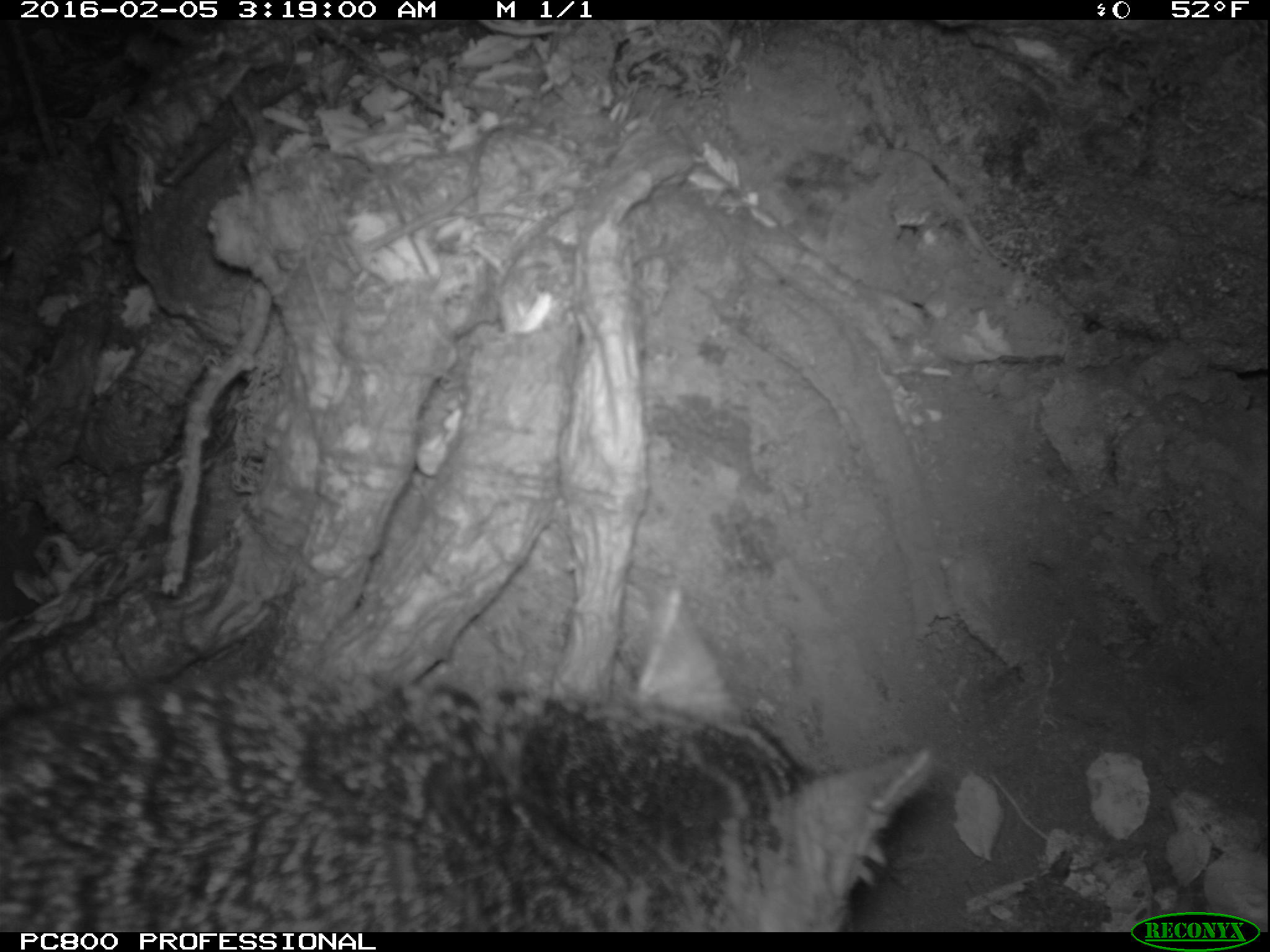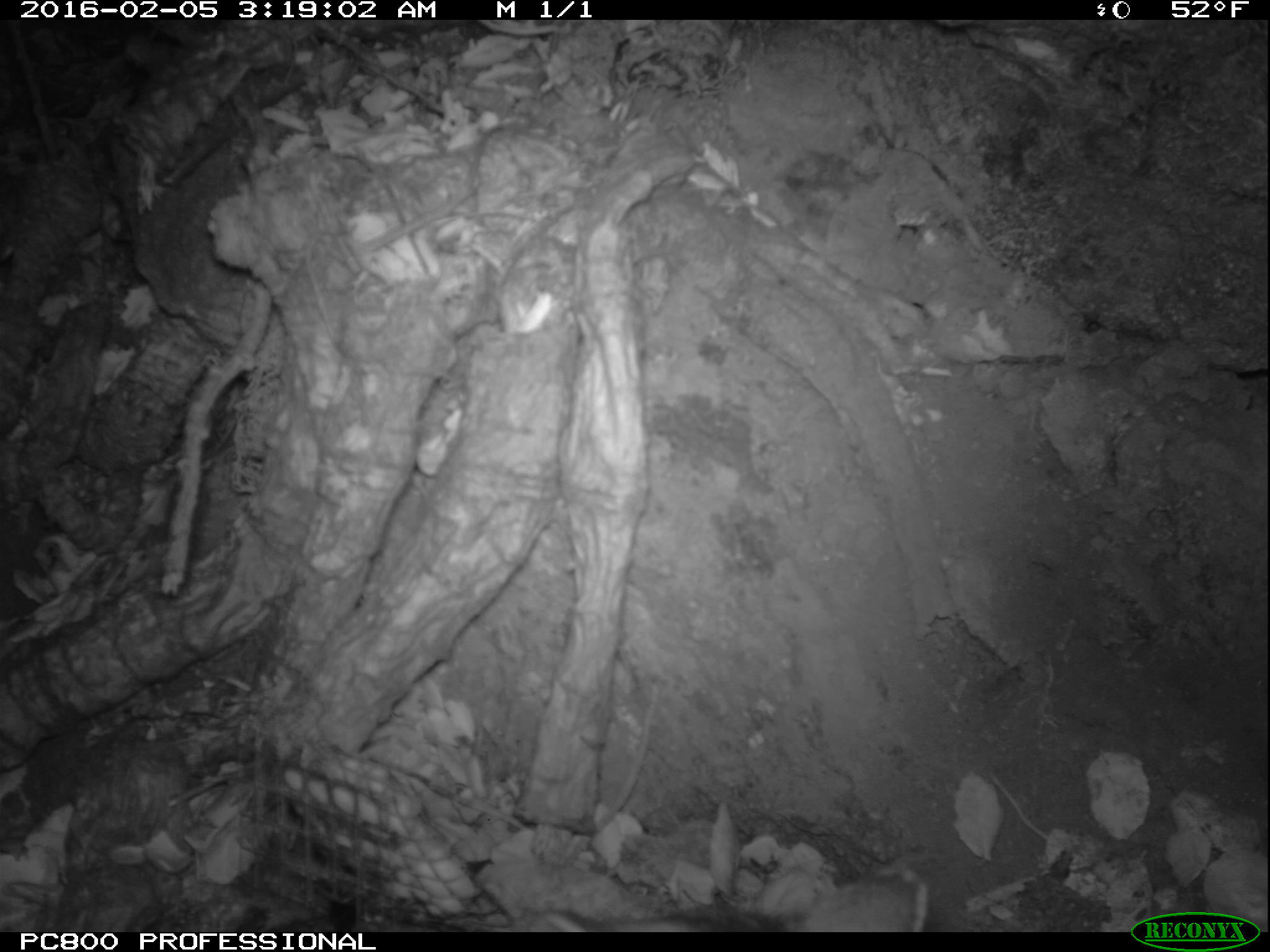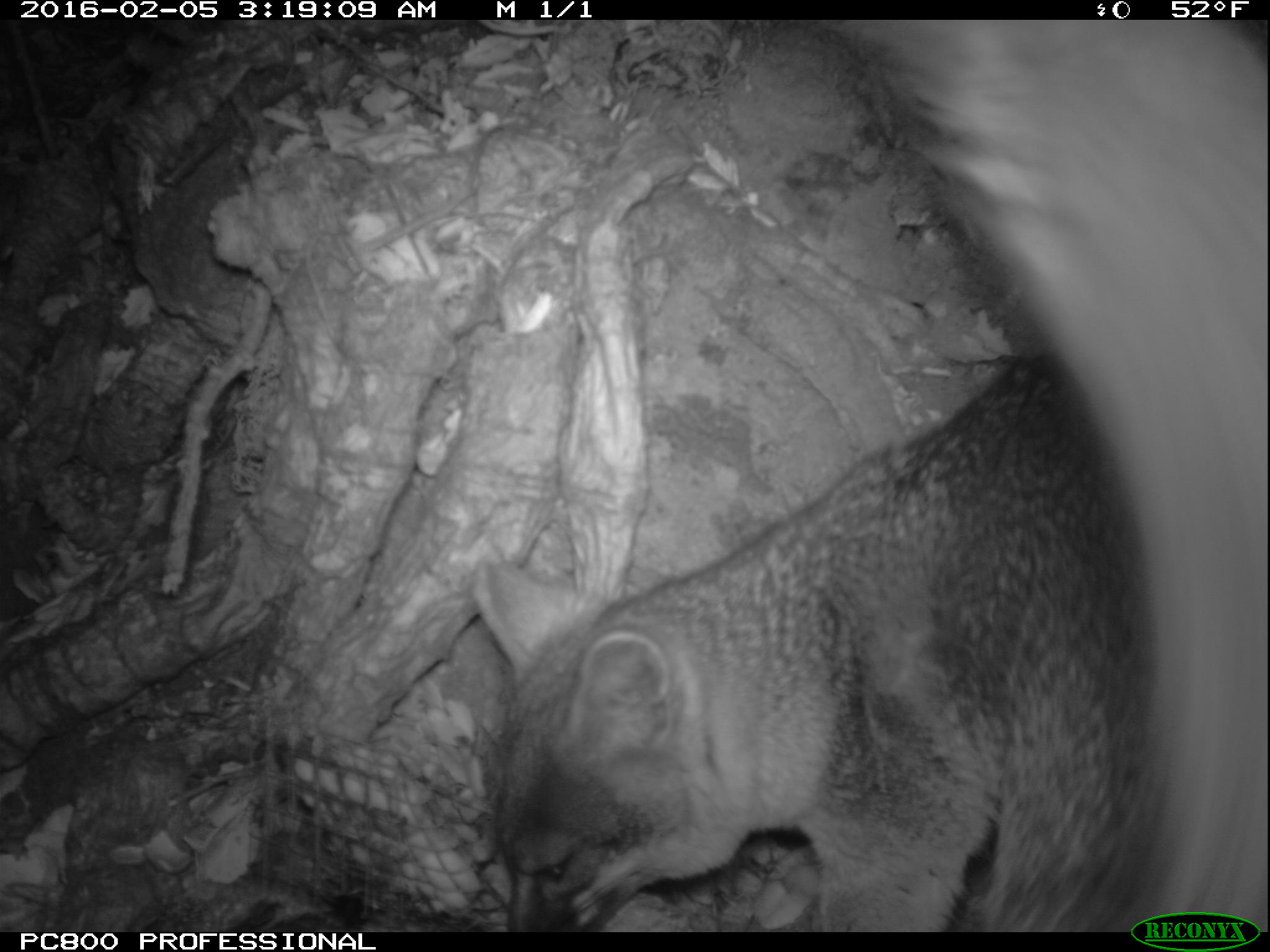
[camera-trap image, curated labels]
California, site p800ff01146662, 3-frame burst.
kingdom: Animalia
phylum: Chordata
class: Mammalia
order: Carnivora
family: Canidae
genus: Urocyon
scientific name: Urocyon littoralis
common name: island fox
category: fox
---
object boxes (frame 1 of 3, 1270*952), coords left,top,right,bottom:
fox: 0,583,937,932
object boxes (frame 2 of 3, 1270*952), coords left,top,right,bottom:
fox: 525,866,930,933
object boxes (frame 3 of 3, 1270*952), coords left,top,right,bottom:
fox: 469,16,1269,930